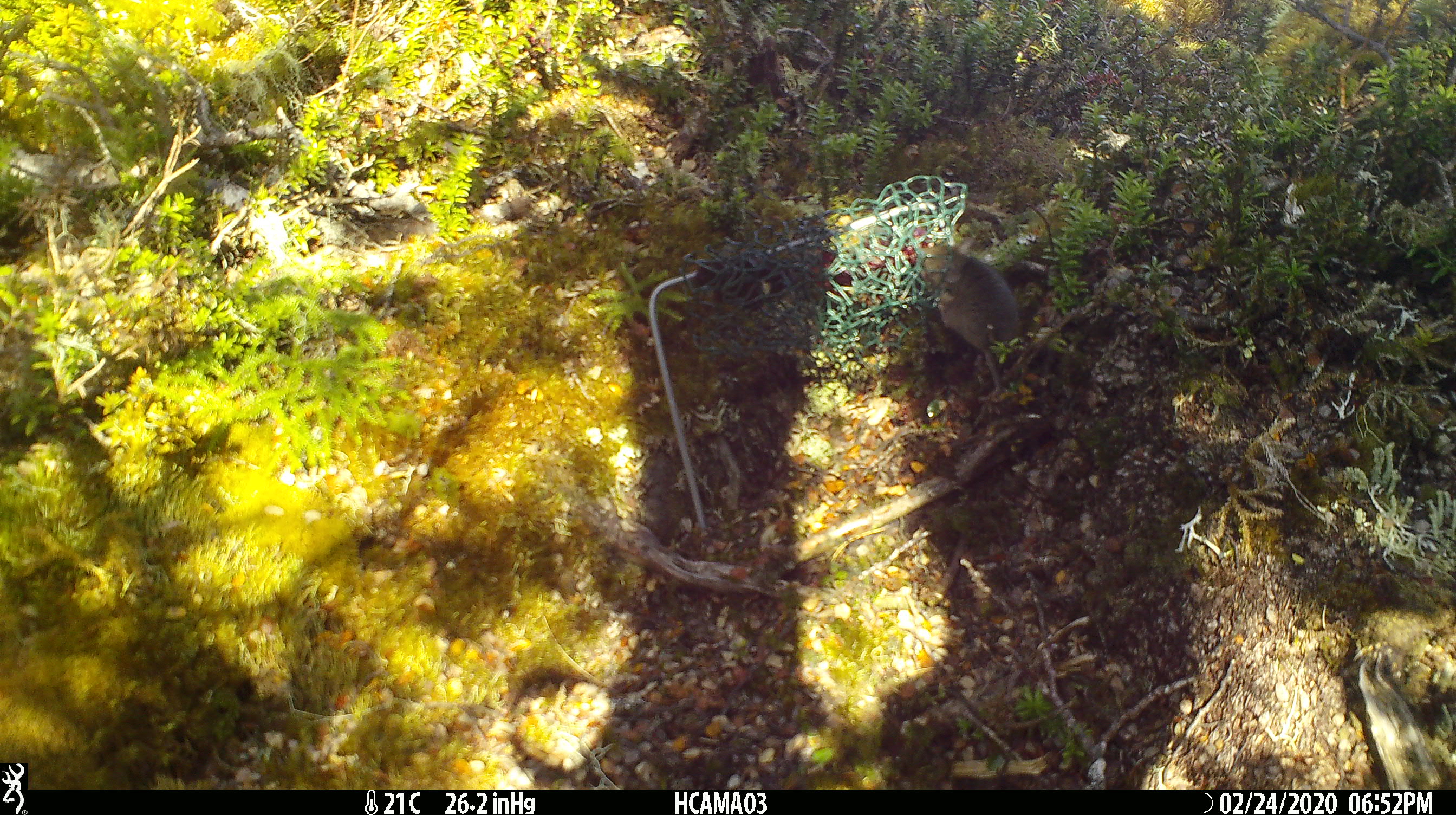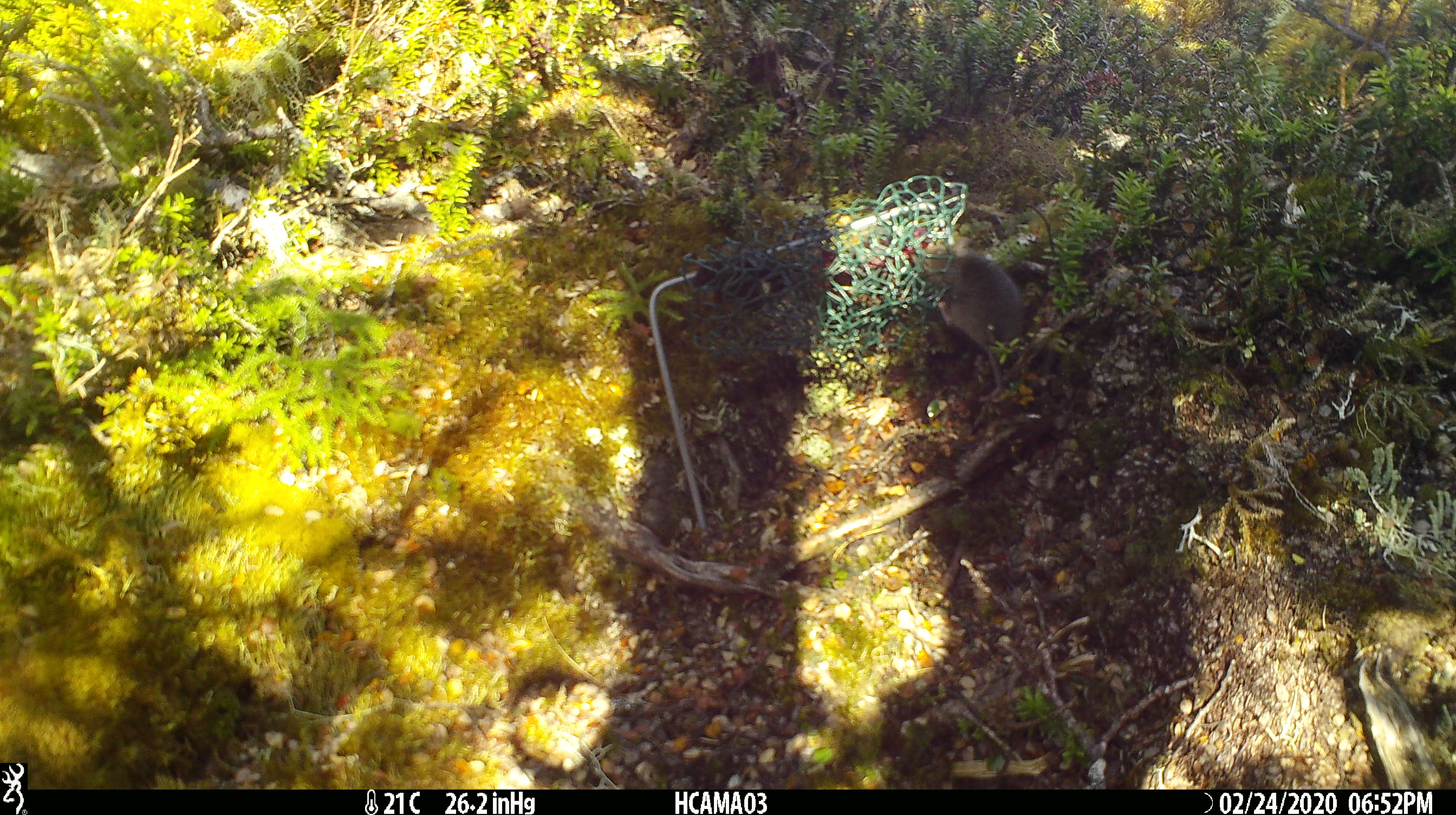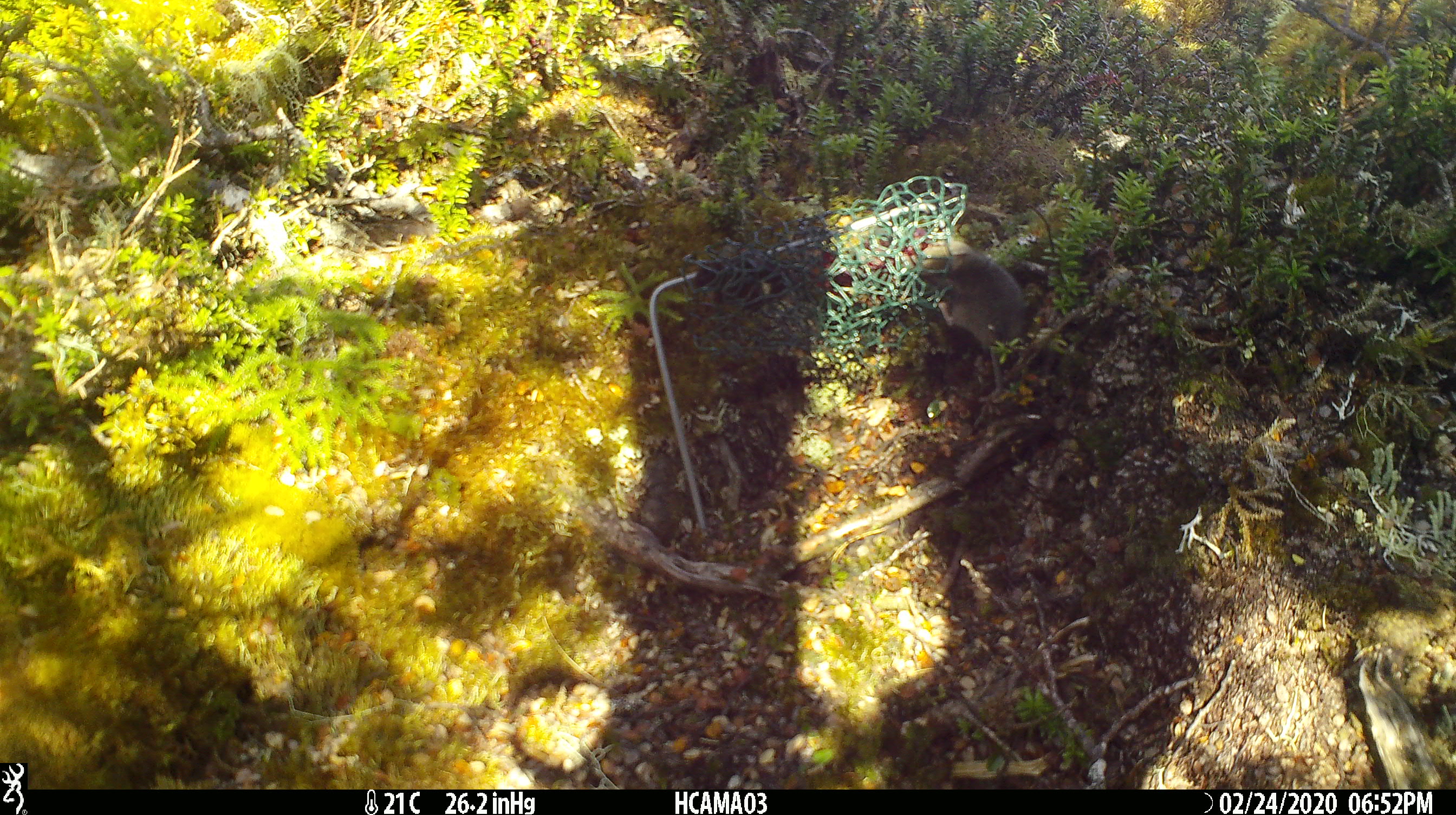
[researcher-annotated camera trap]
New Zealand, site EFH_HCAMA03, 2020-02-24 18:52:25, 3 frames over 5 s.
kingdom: Animalia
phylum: Chordata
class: Mammalia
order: Rodentia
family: Muridae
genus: Mus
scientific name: Mus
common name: mouse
Mouse (Mus).